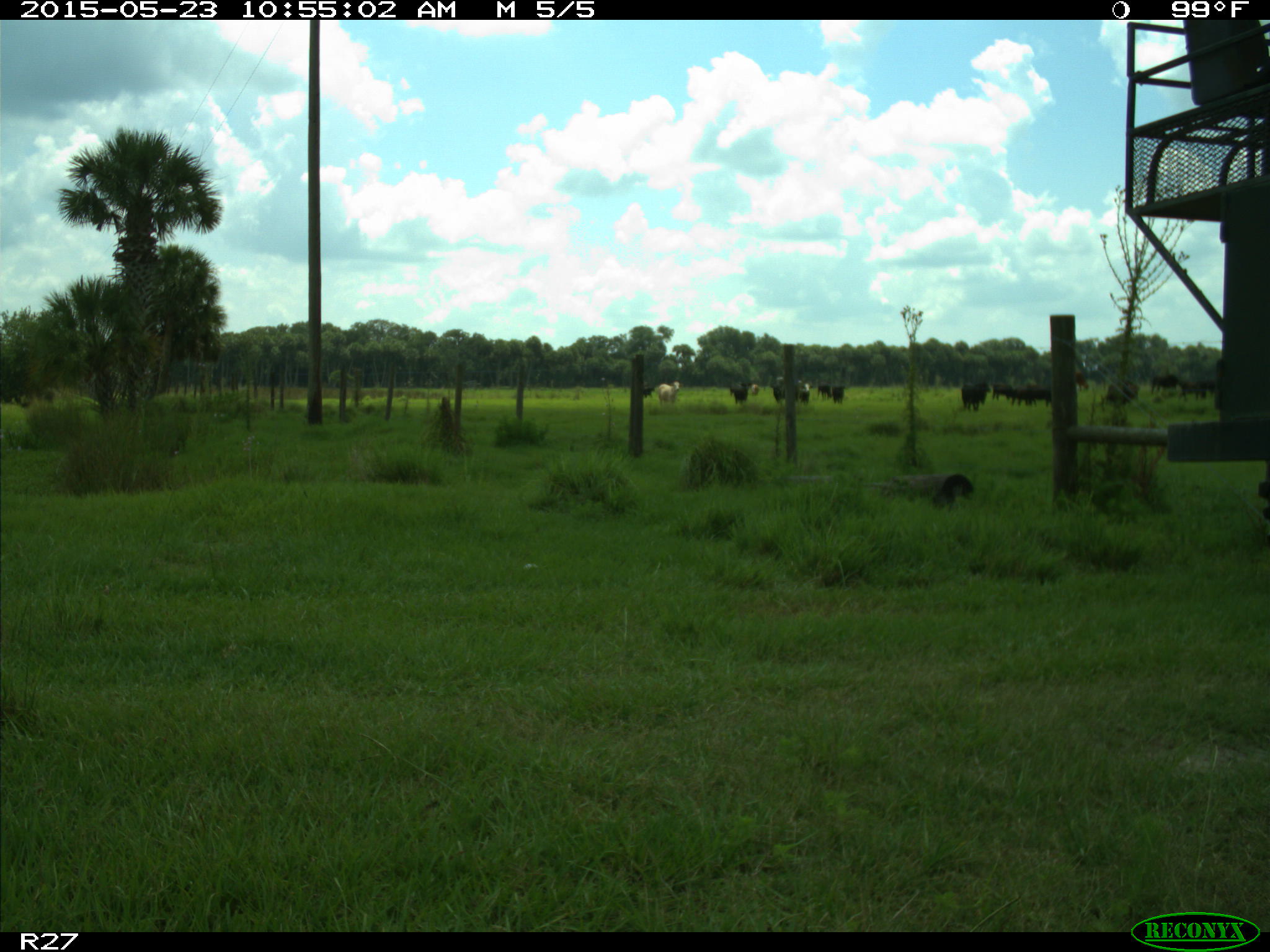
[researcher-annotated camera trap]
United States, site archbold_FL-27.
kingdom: Animalia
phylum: Chordata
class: Mammalia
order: Artiodactyla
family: Bovidae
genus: Bos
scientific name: Bos taurus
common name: domestic cow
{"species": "Bos taurus (domestic cow)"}